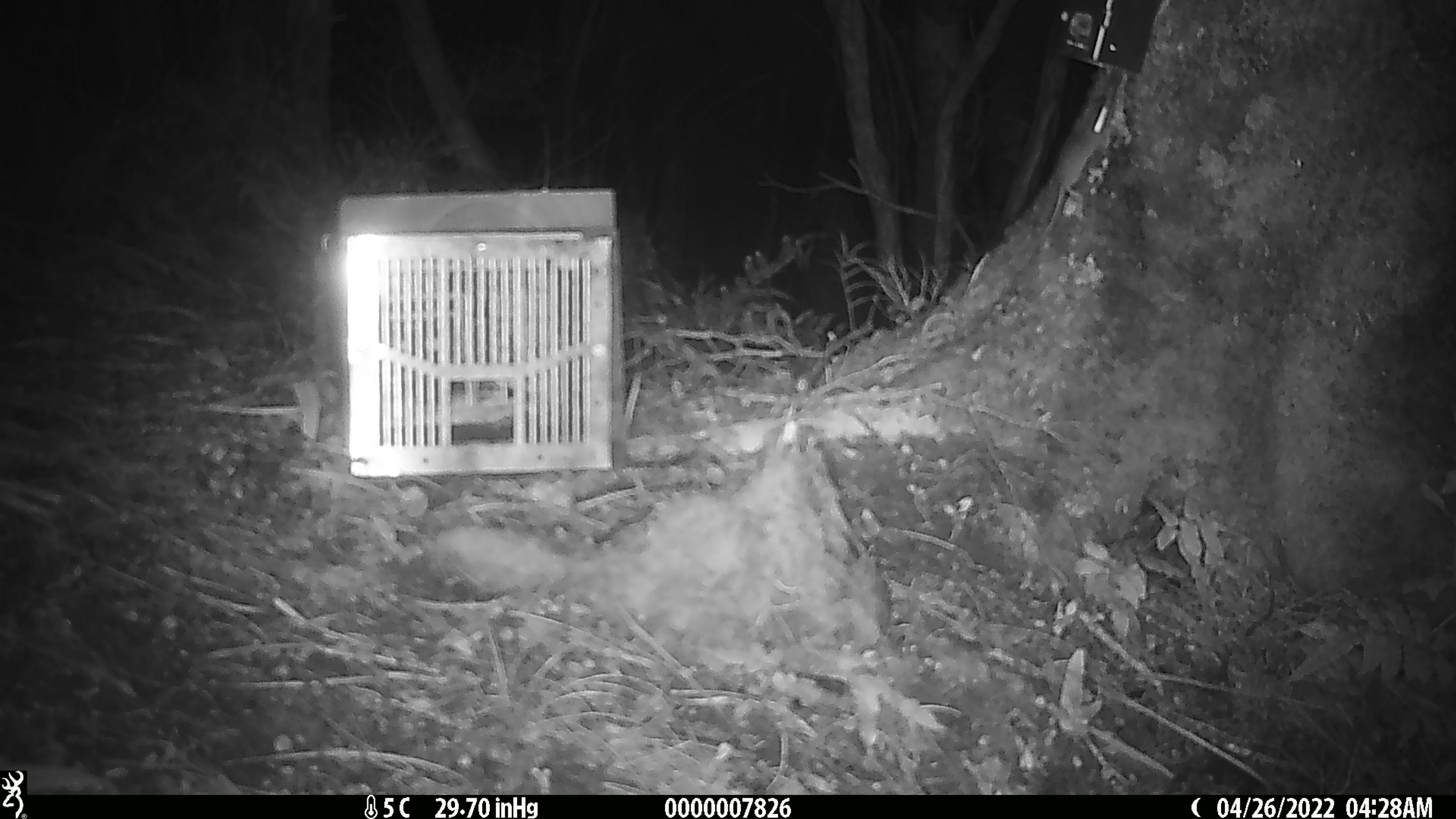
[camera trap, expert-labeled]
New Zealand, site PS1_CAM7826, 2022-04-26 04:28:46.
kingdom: Animalia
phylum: Chordata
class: Mammalia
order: Rodentia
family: Muridae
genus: Mus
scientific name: Mus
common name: mouse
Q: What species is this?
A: Mouse (Mus).